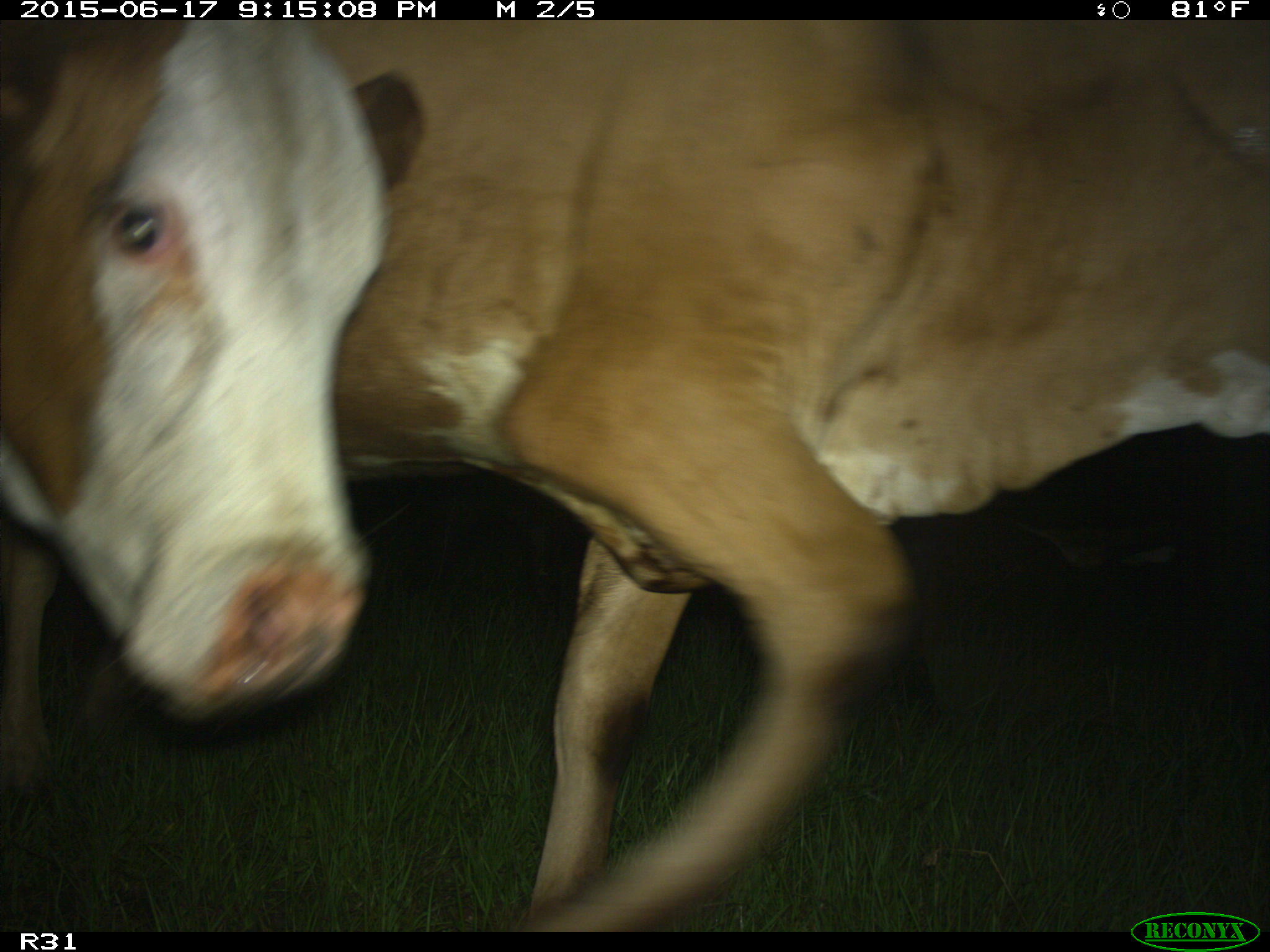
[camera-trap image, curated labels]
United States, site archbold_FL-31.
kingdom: Animalia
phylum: Chordata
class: Mammalia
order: Artiodactyla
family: Bovidae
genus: Bos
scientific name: Bos taurus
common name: domestic cow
Bos taurus (domestic cow).